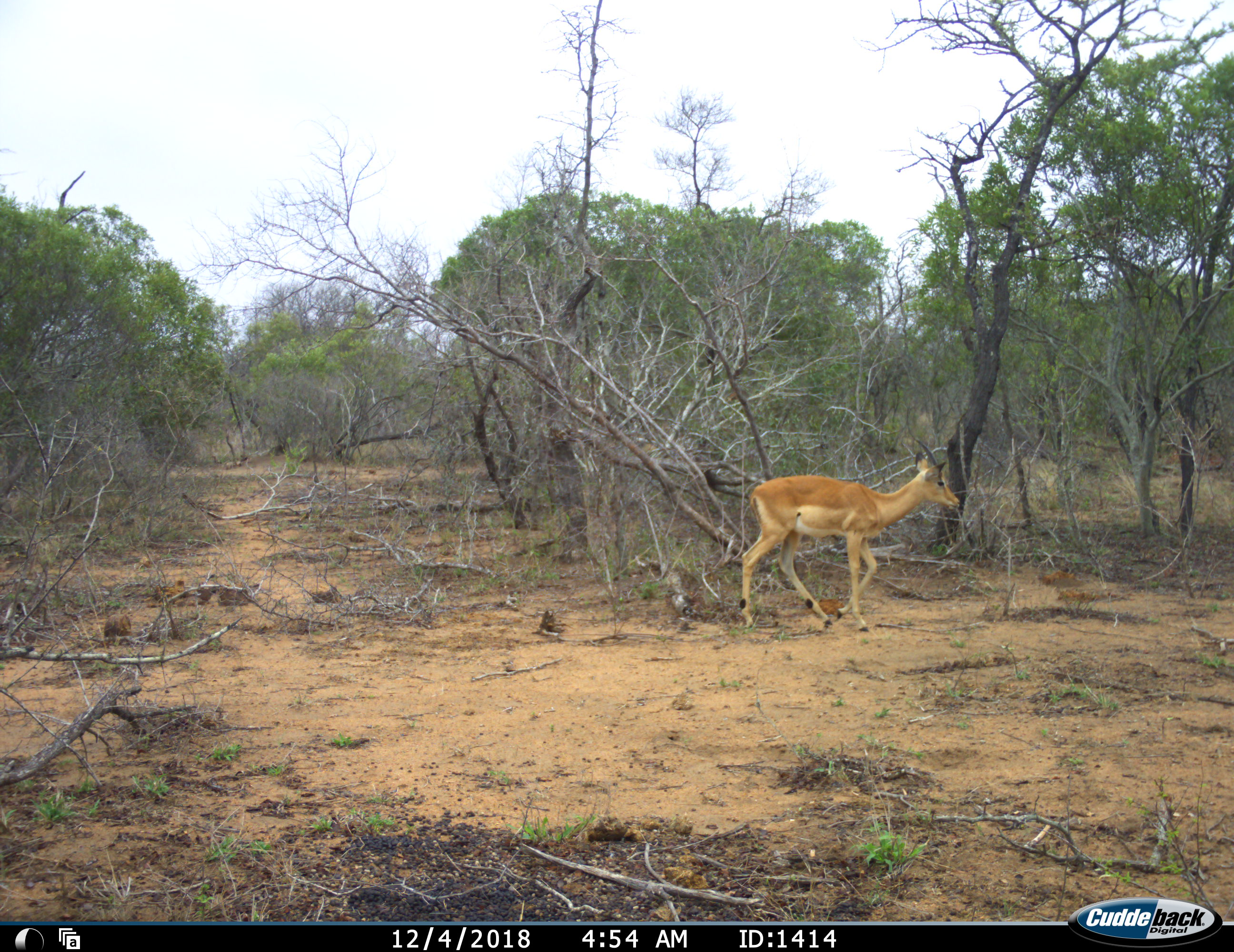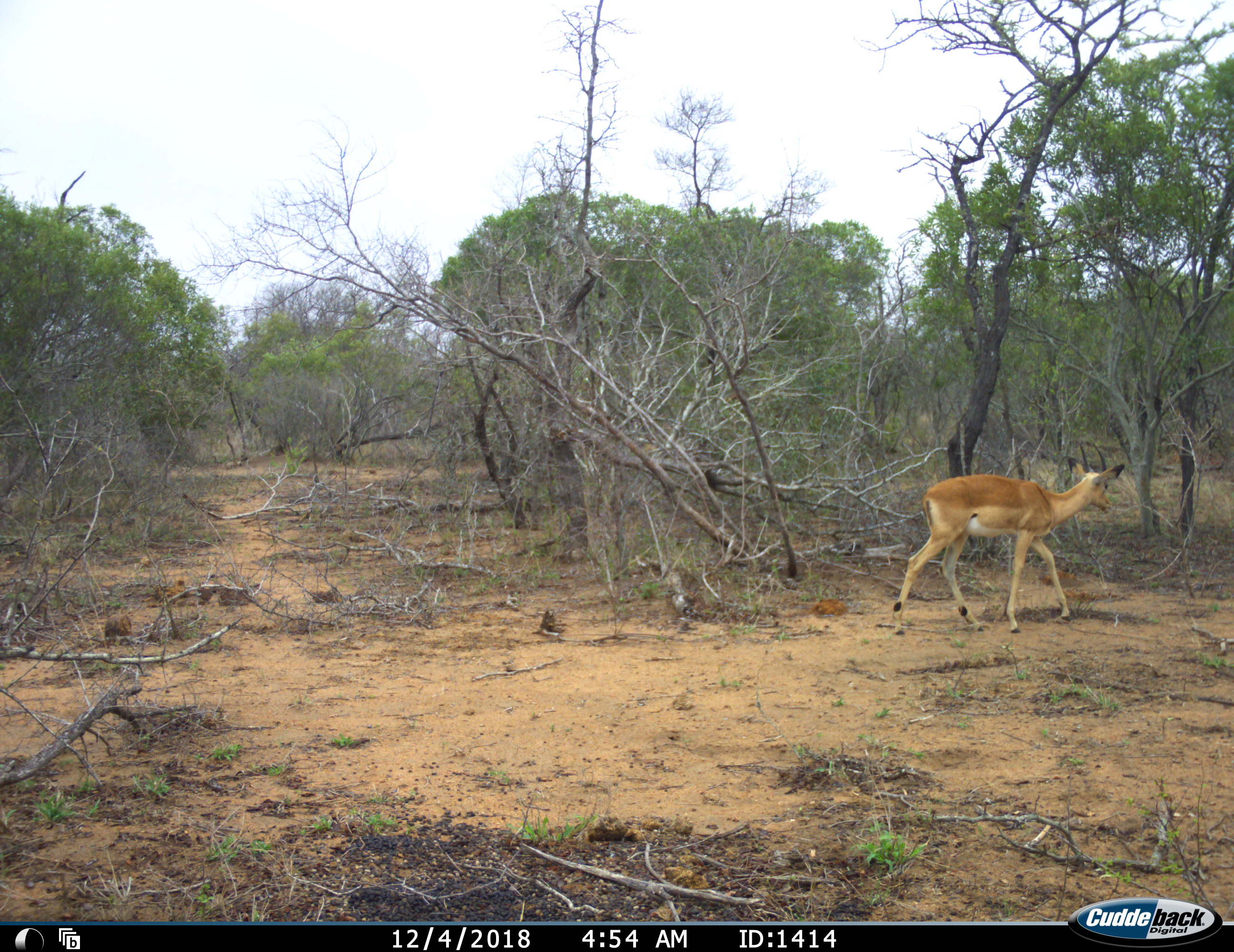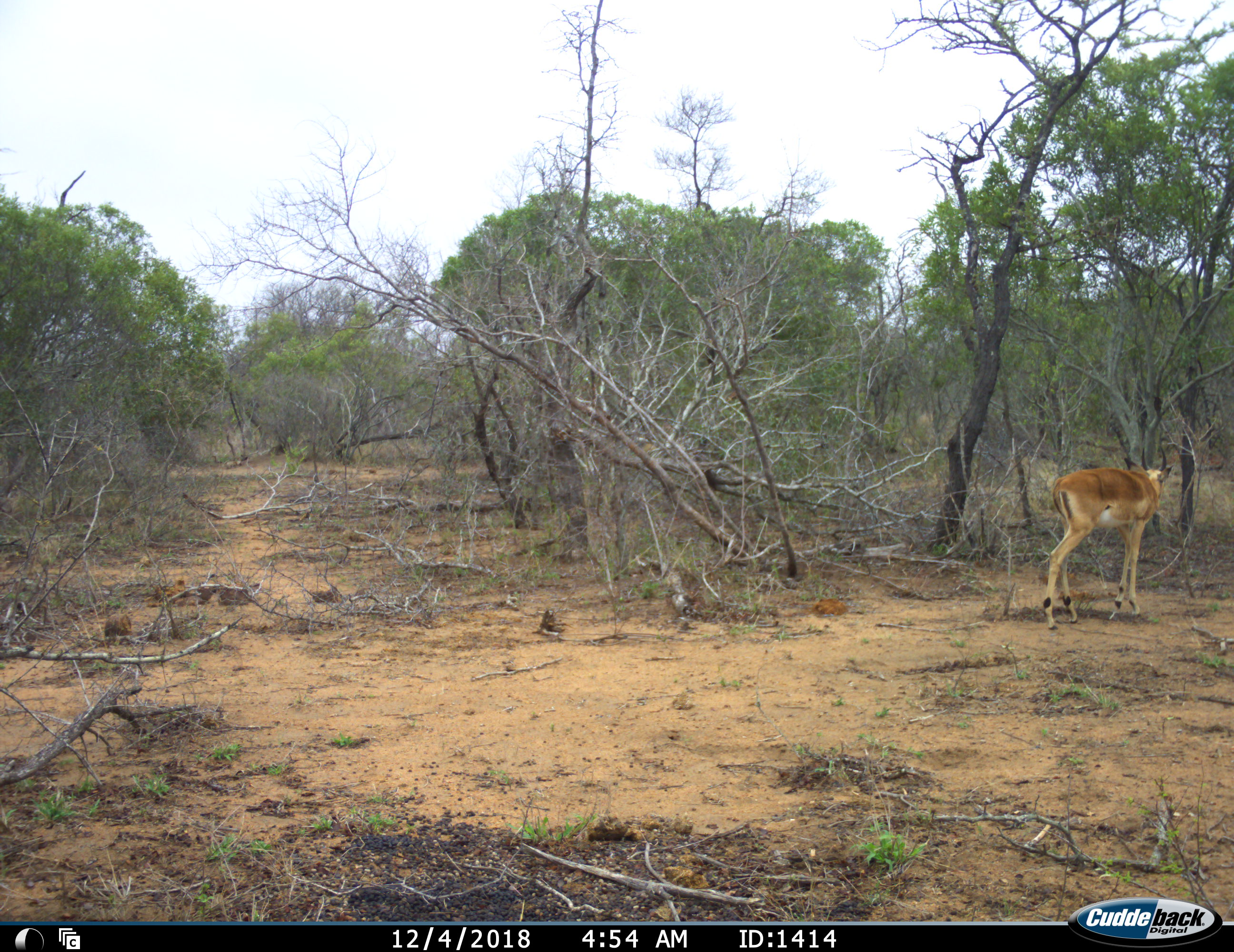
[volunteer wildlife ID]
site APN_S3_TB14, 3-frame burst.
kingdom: Animalia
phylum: Chordata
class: Mammalia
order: Artiodactyla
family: Bovidae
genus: Aepyceros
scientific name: Aepyceros melampus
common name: impala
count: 1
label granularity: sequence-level